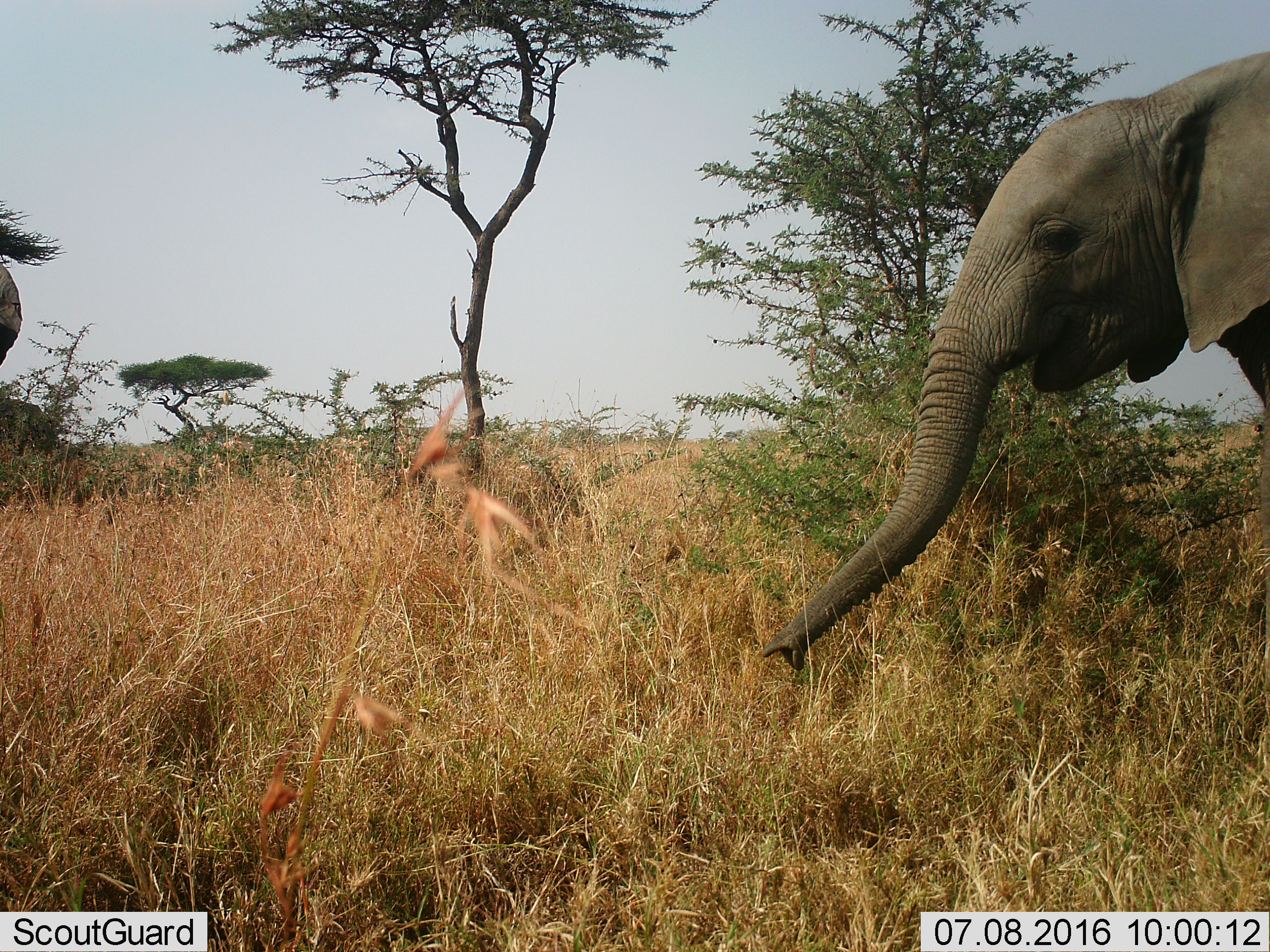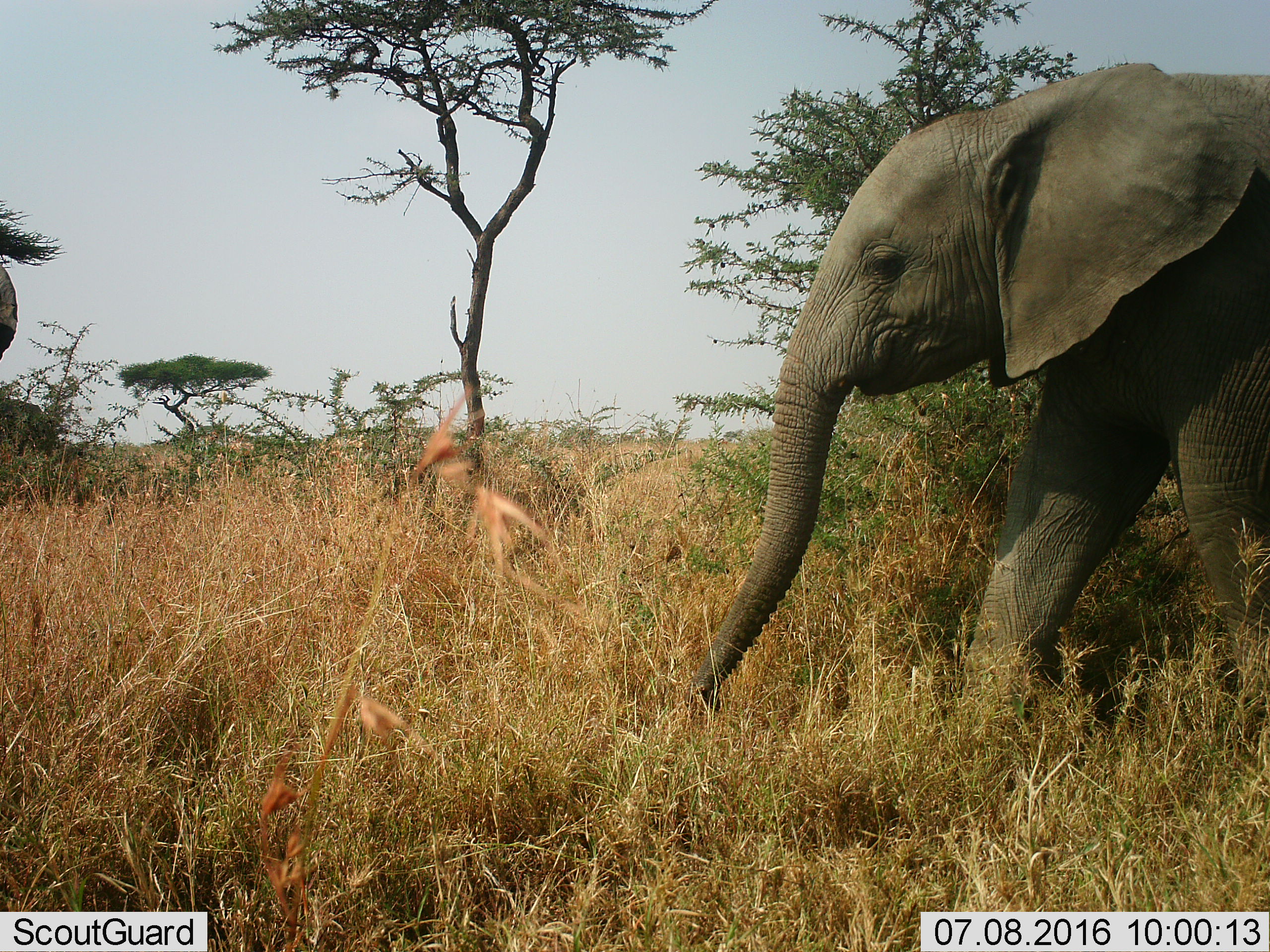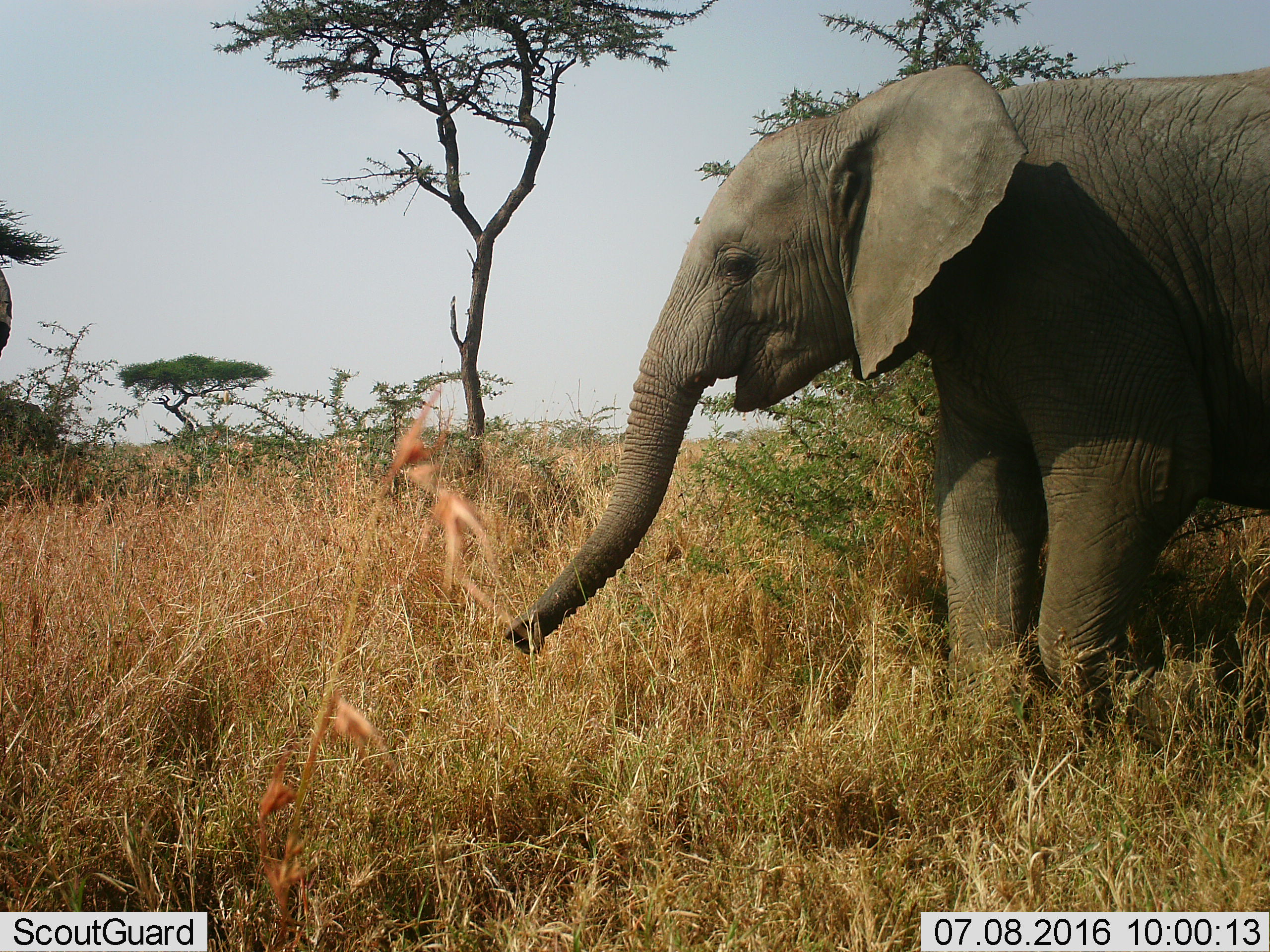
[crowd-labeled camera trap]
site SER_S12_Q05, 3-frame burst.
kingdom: Animalia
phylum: Chordata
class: Mammalia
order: Proboscidea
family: Elephantidae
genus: Loxodonta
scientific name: Loxodonta africana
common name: african bush elephant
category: elephant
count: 2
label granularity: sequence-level